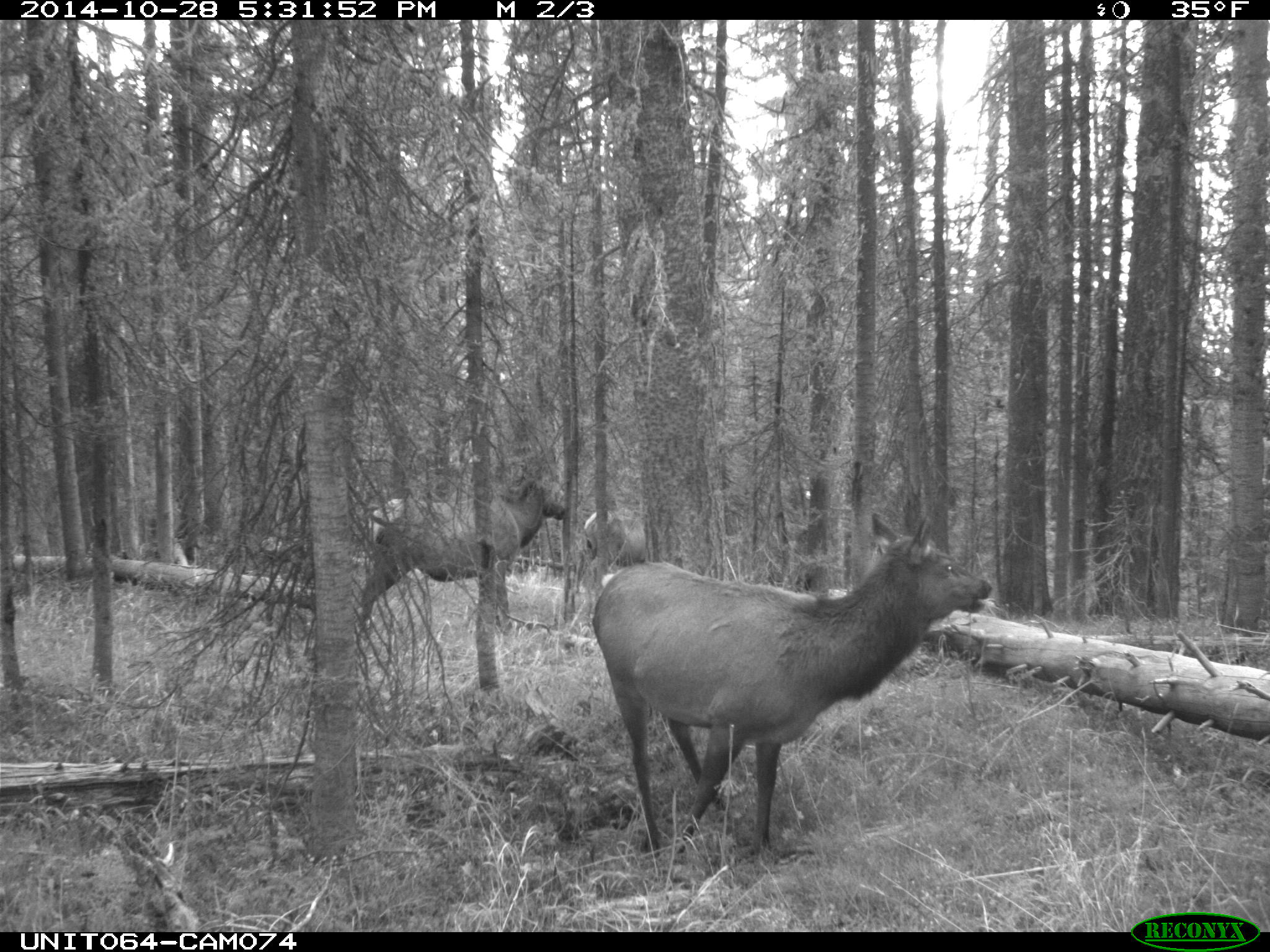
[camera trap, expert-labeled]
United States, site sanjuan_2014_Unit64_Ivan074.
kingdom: Animalia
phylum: Chordata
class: Mammalia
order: Artiodactyla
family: Cervidae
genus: Cervus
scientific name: Cervus elaphus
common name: red deer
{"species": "Cervus elaphus (red deer)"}